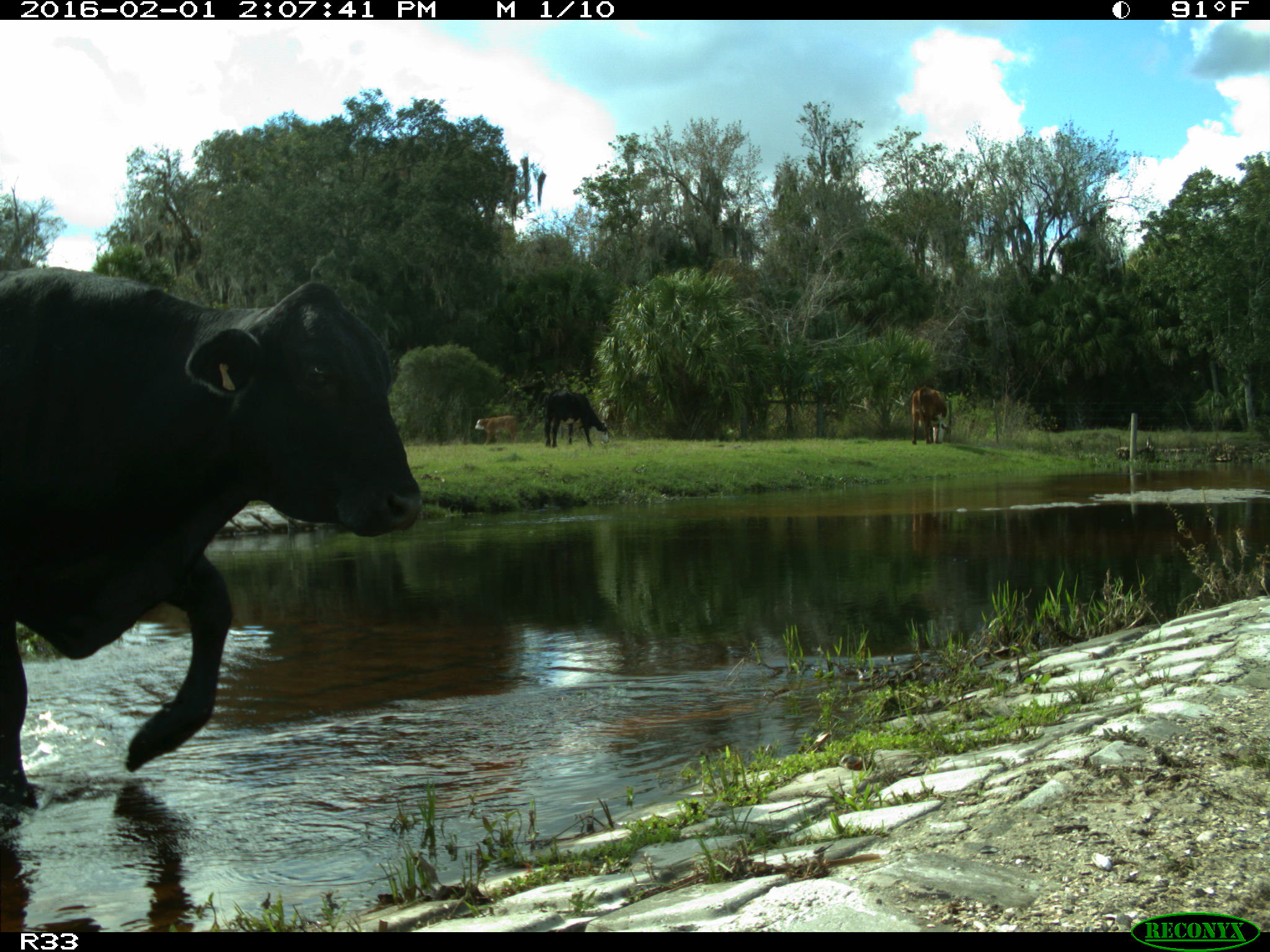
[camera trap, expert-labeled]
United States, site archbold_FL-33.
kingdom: Animalia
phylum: Chordata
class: Mammalia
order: Artiodactyla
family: Bovidae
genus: Bos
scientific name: Bos taurus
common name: domestic cow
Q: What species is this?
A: Bos taurus (domestic cow).